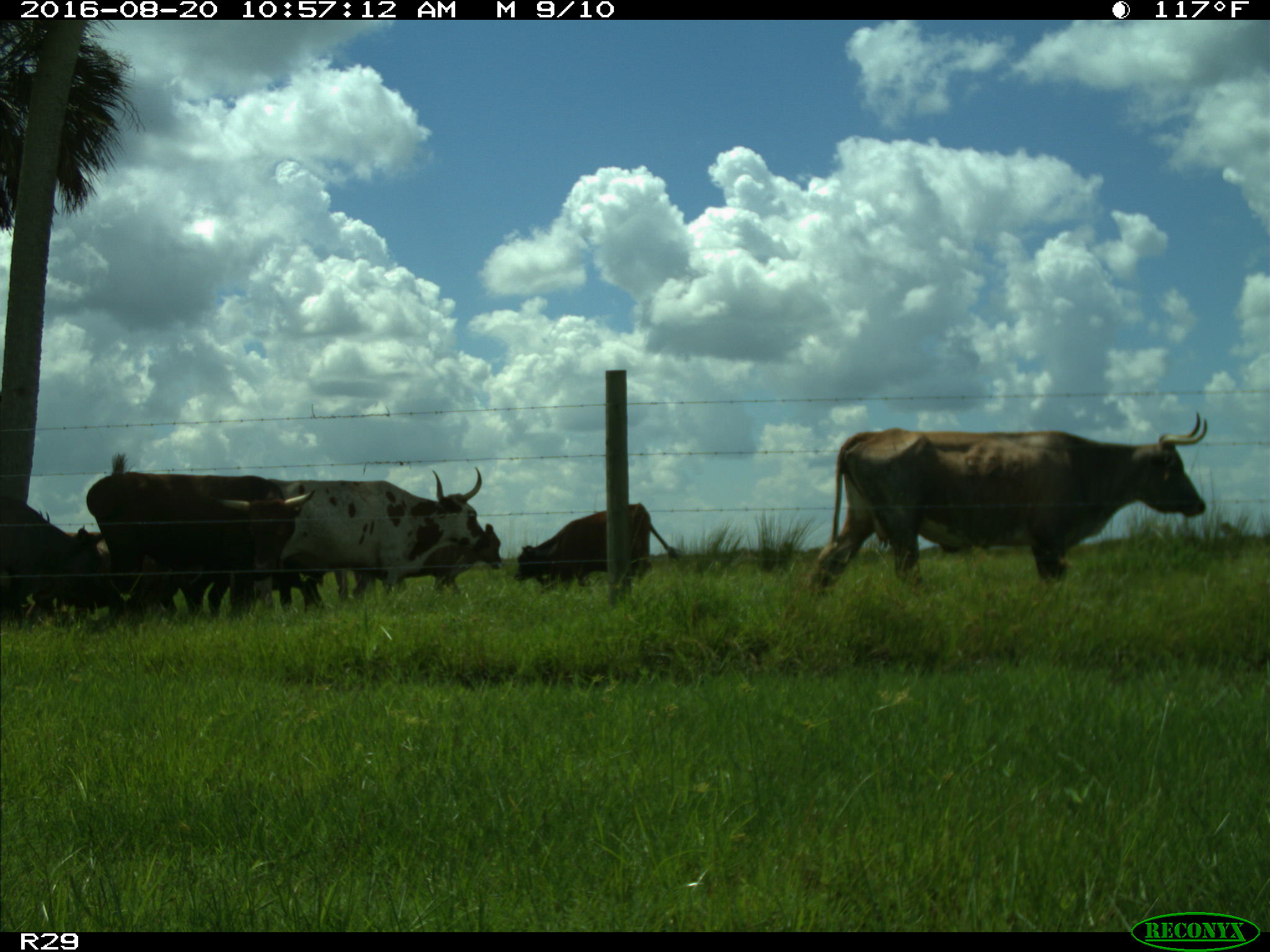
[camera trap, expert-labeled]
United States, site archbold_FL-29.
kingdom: Animalia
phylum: Chordata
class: Mammalia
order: Artiodactyla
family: Bovidae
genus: Bos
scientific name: Bos taurus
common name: domestic cow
Bos taurus (domestic cow).